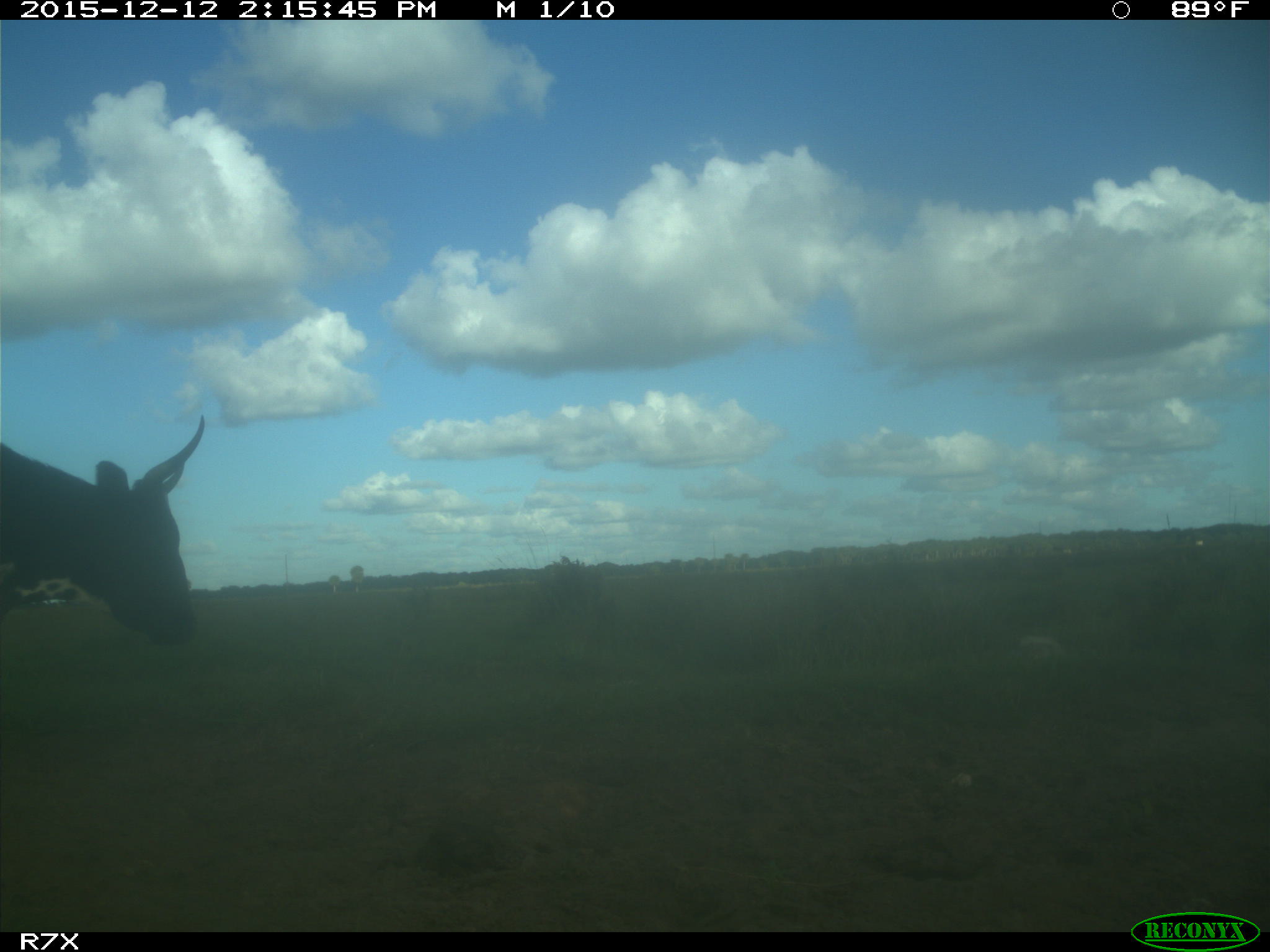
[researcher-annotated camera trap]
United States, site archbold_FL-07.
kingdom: Animalia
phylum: Chordata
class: Mammalia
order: Artiodactyla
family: Bovidae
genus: Bos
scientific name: Bos taurus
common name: domestic cow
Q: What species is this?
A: Bos taurus (domestic cow).